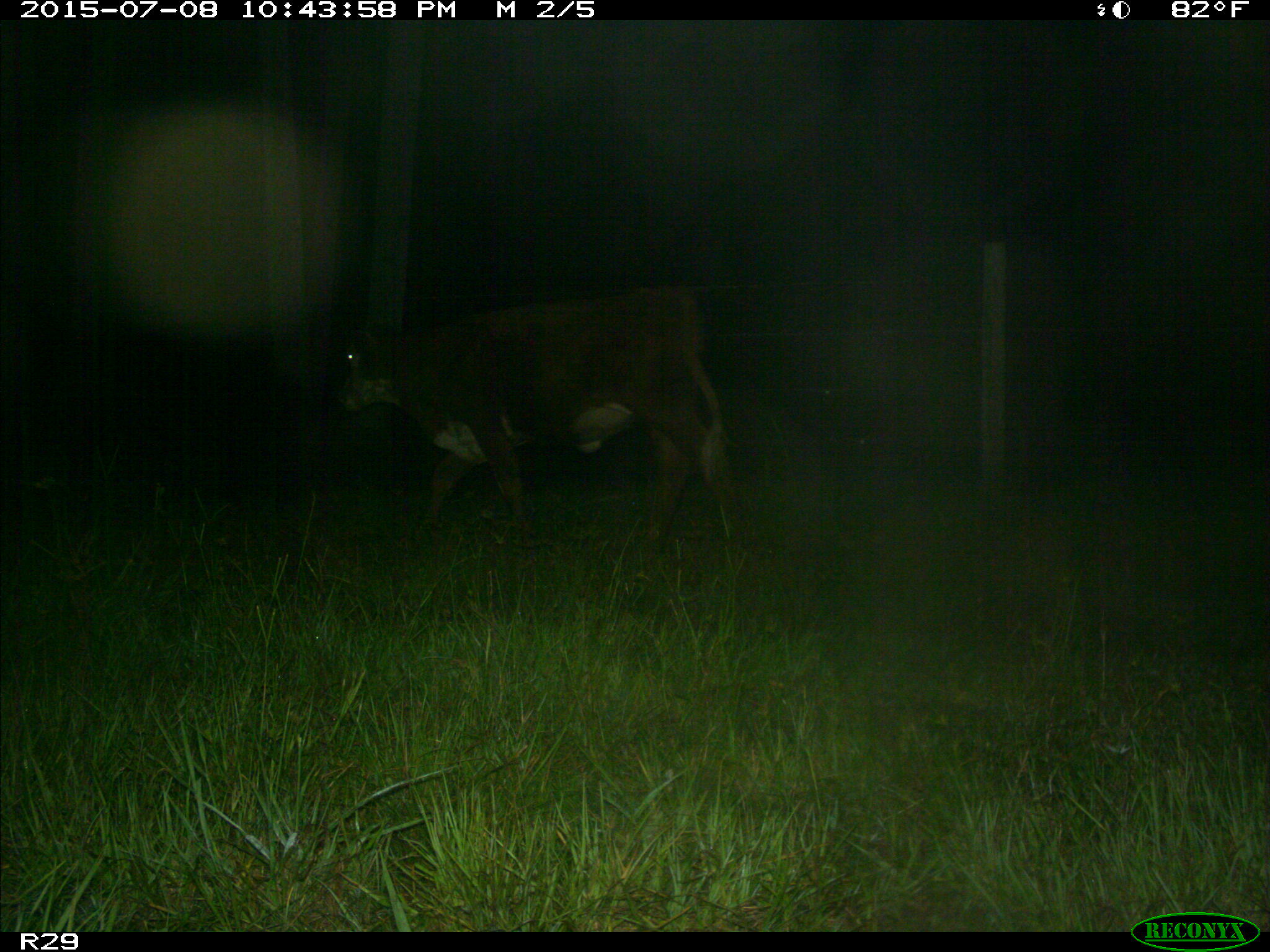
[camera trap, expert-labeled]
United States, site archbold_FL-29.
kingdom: Animalia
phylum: Chordata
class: Mammalia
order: Artiodactyla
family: Bovidae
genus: Bos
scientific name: Bos taurus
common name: domestic cow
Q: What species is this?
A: Bos taurus (domestic cow).